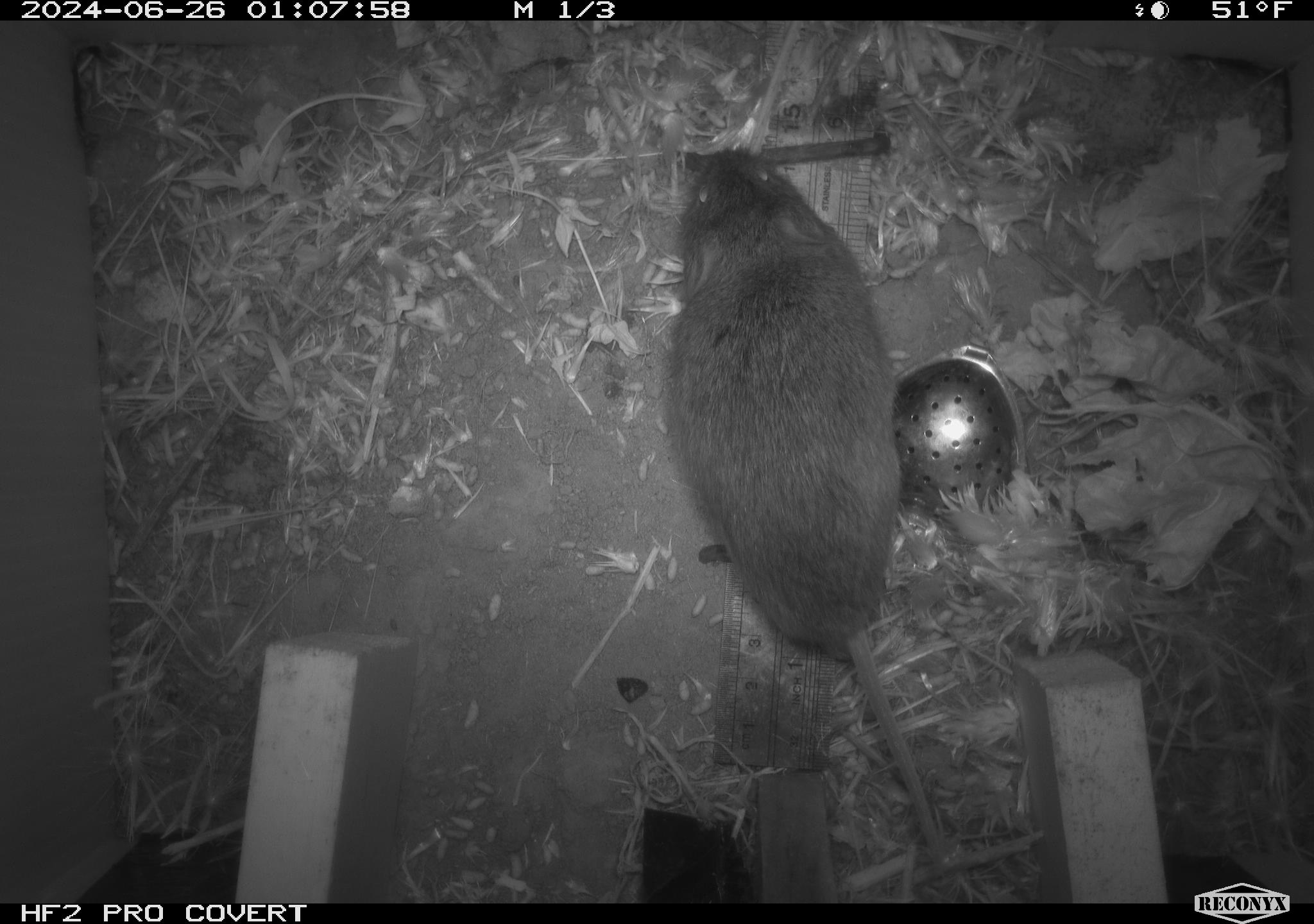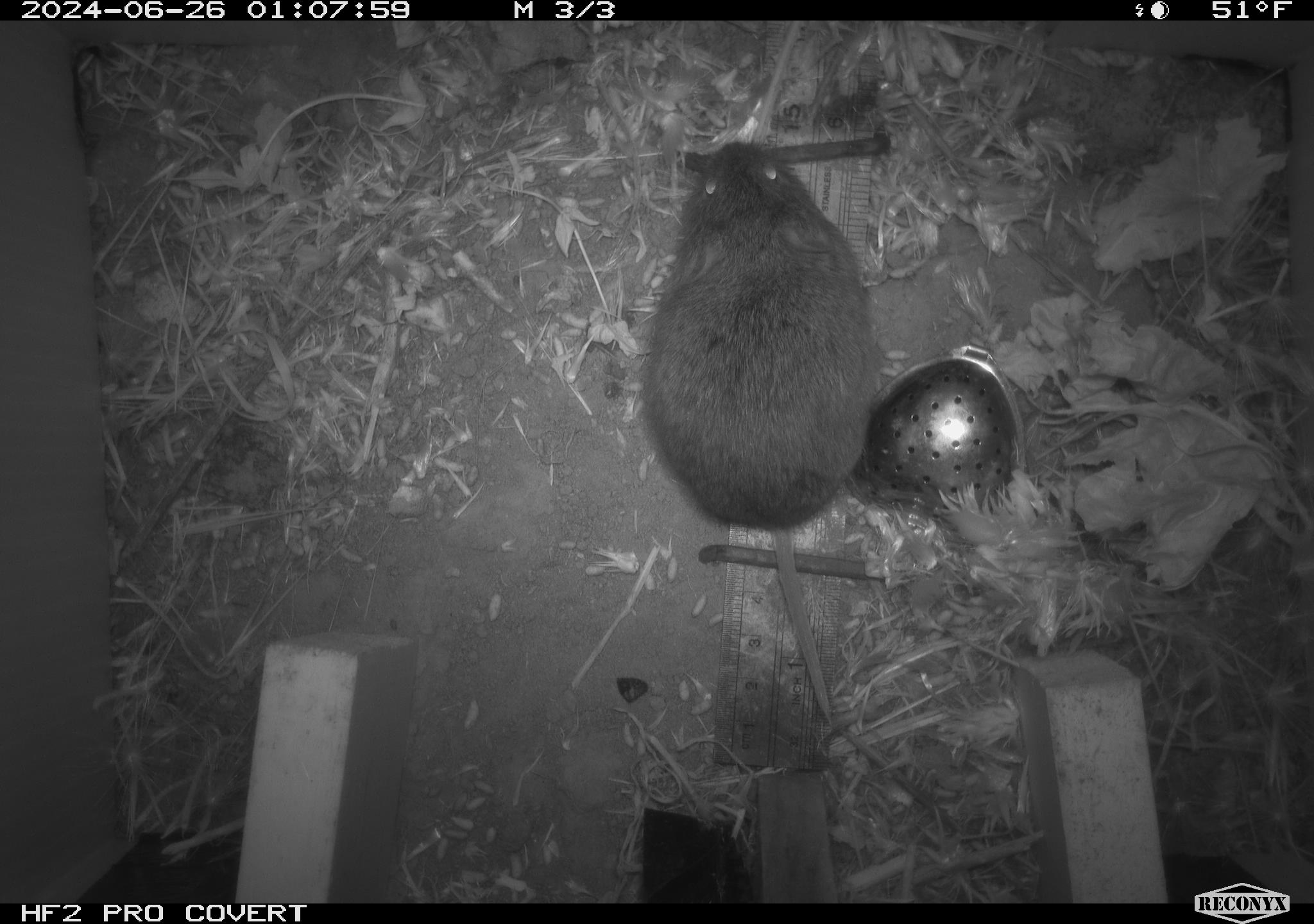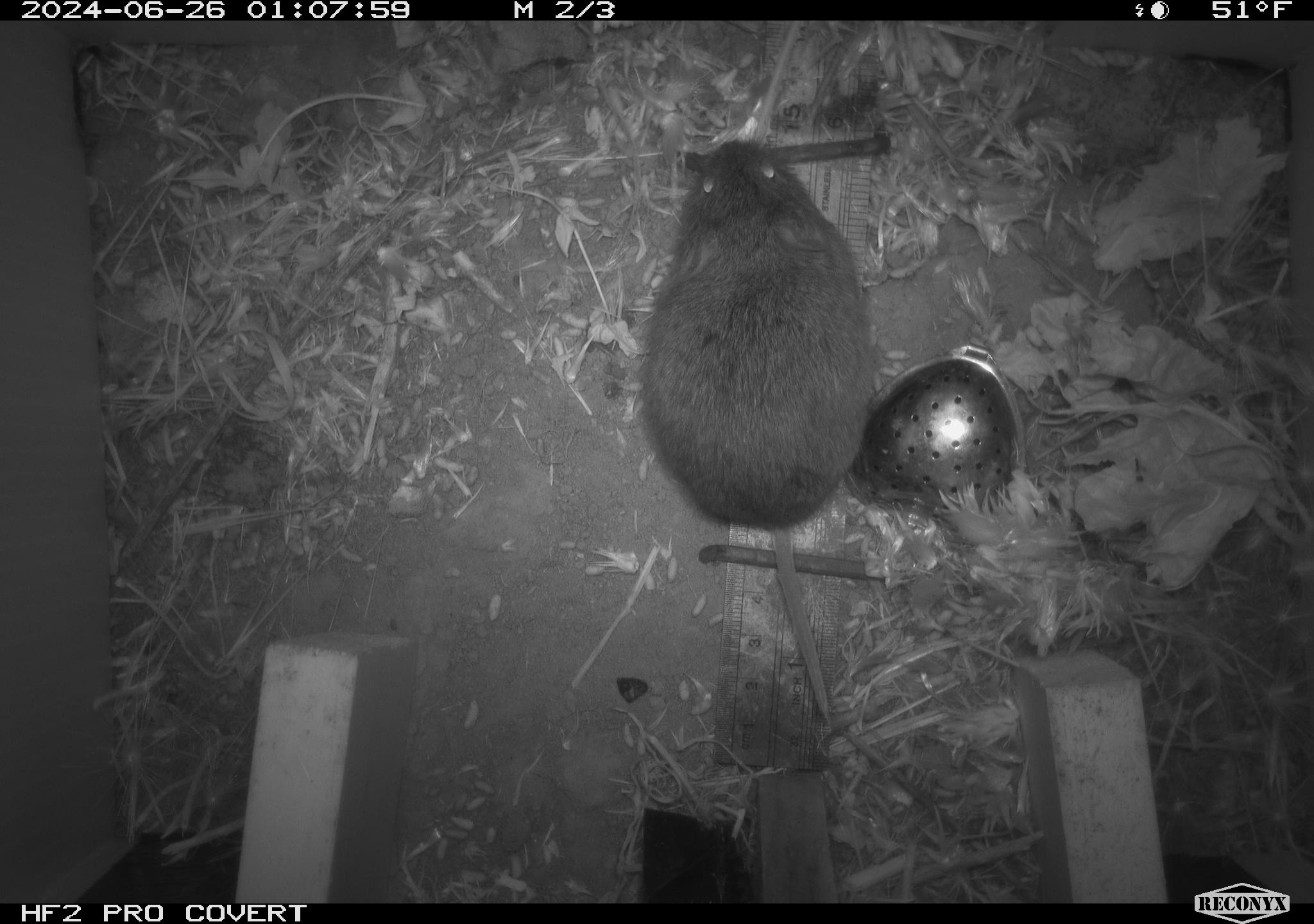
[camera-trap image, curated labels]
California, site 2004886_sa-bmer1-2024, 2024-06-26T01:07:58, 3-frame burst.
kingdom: Animalia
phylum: Chordata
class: Mammalia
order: Rodentia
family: Cricetidae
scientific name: Cricetidae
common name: hamsters, voles, lemmings, and allies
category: cricetidae family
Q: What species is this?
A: Cricetidae family (hamsters, voles, lemmings, and allies) (Cricetidae).